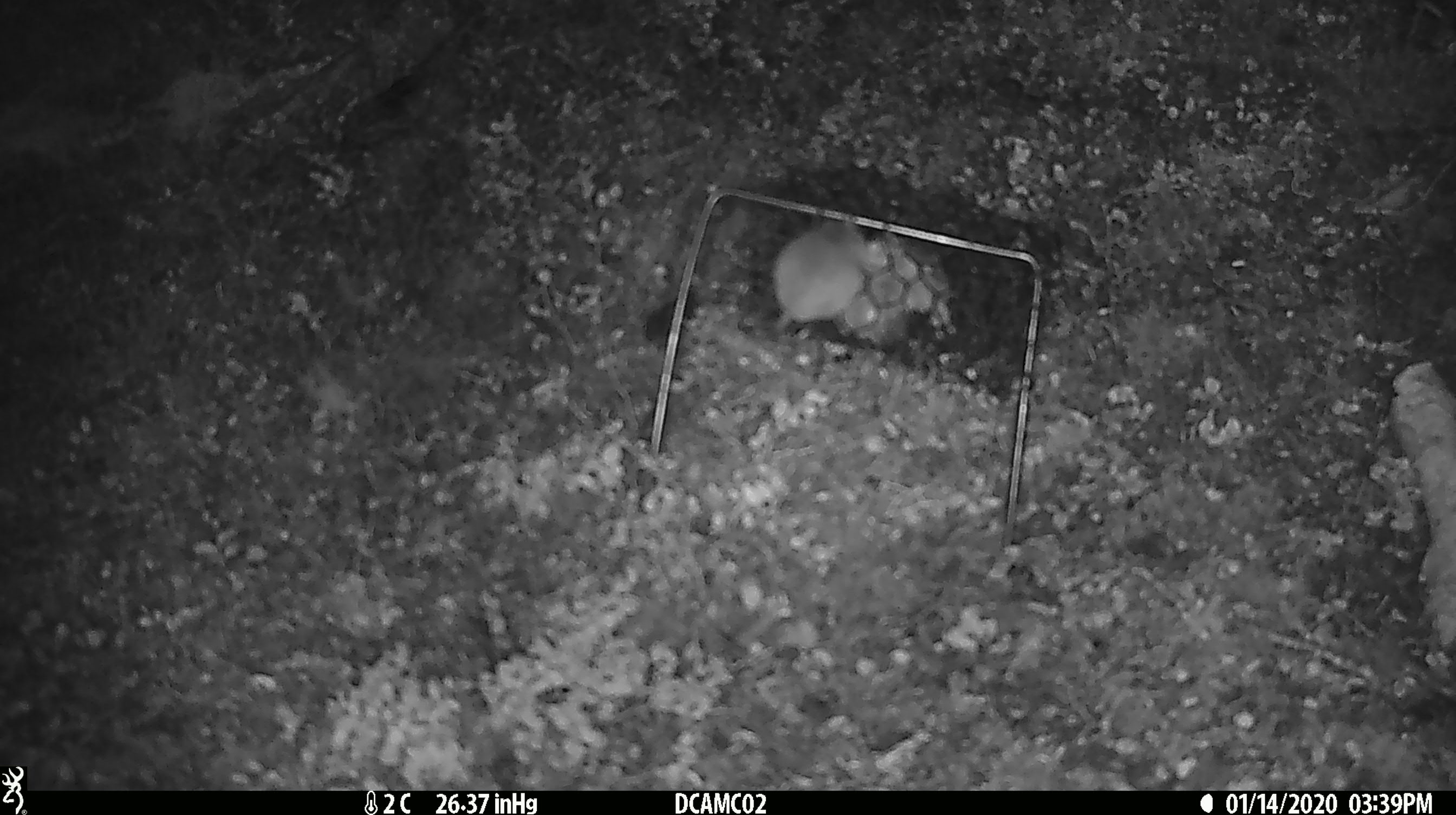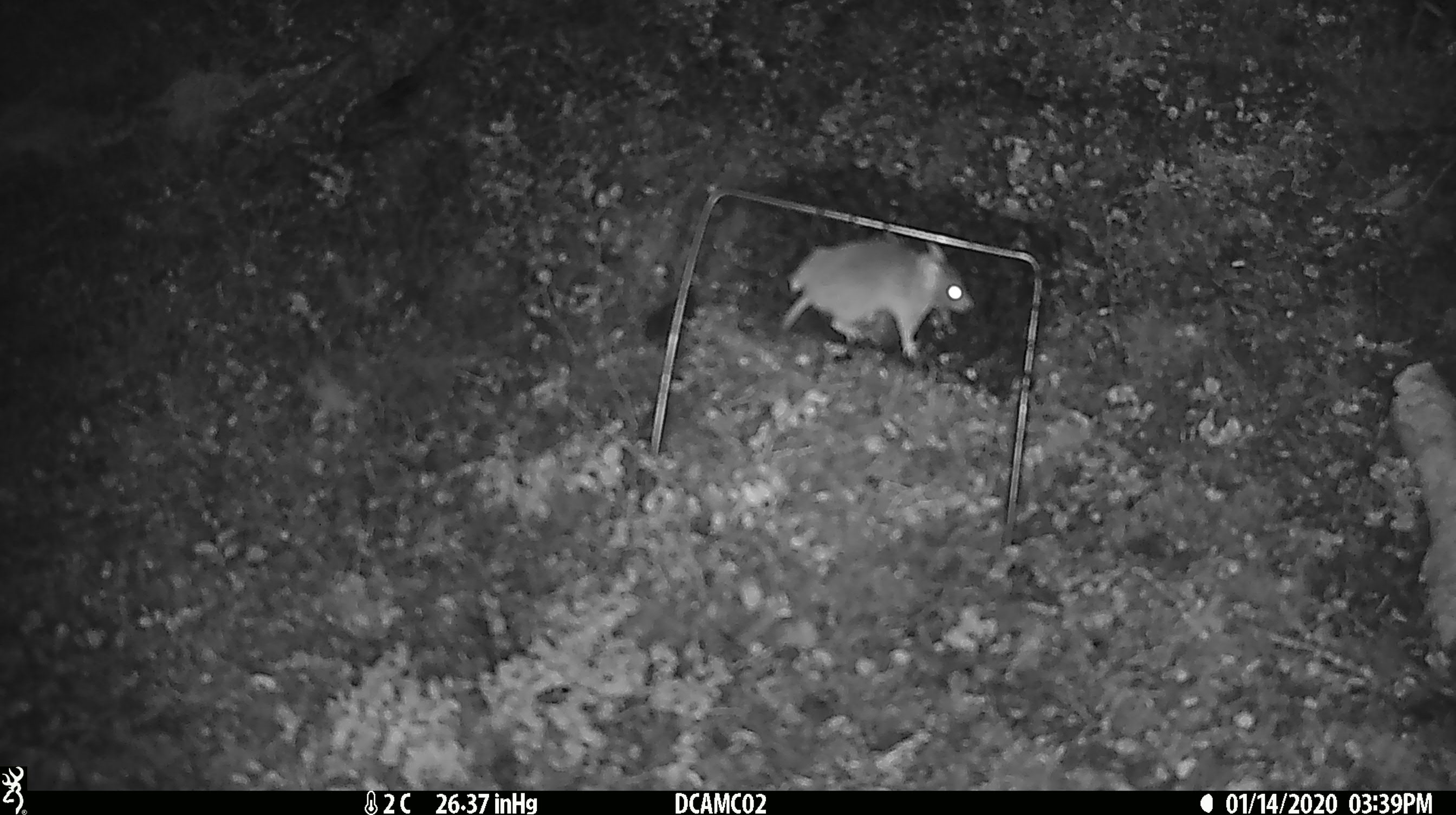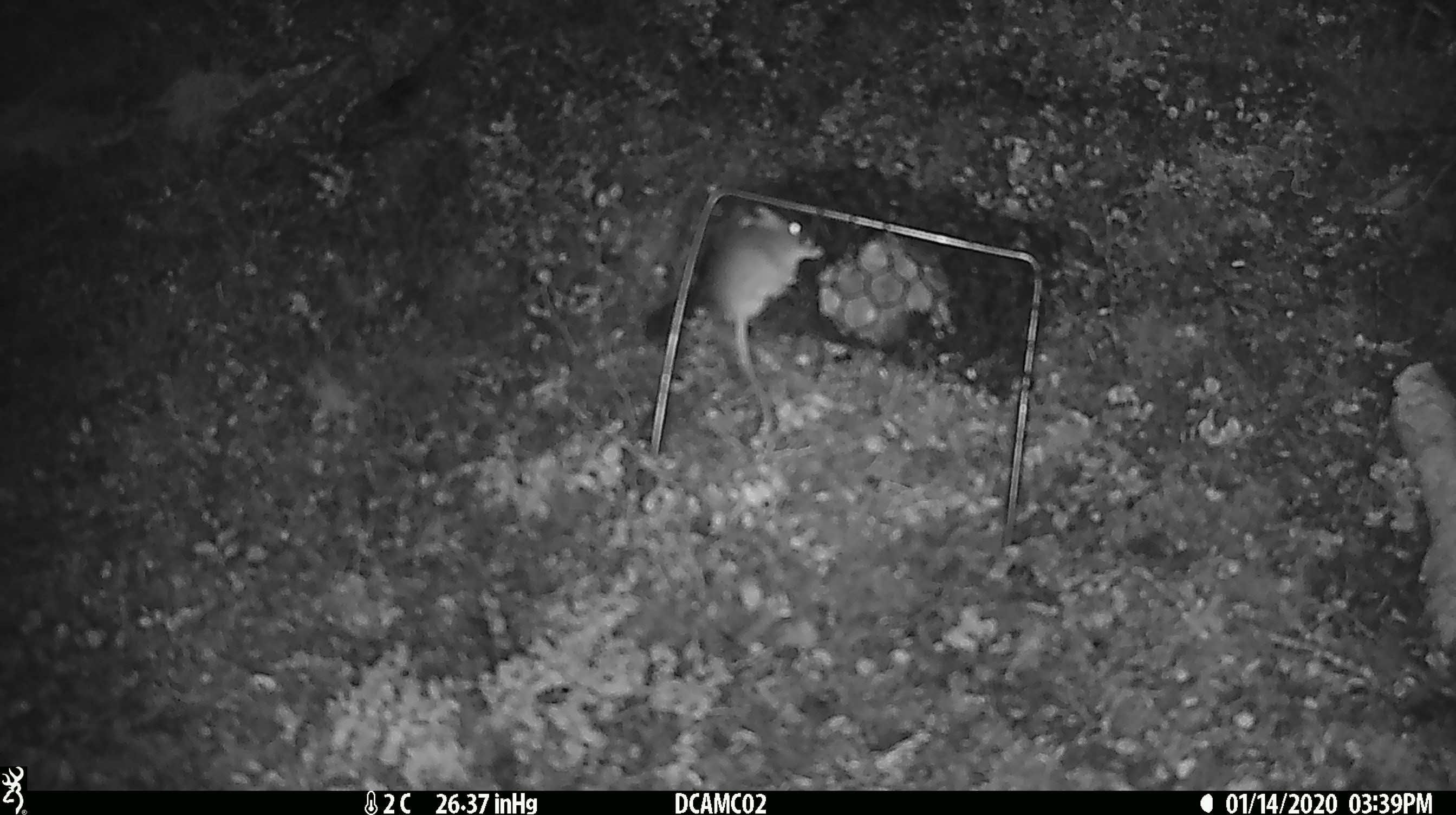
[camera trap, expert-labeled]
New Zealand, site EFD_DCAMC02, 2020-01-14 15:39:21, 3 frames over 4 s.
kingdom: Animalia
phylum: Chordata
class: Mammalia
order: Rodentia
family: Muridae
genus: Mus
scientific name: Mus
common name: mouse